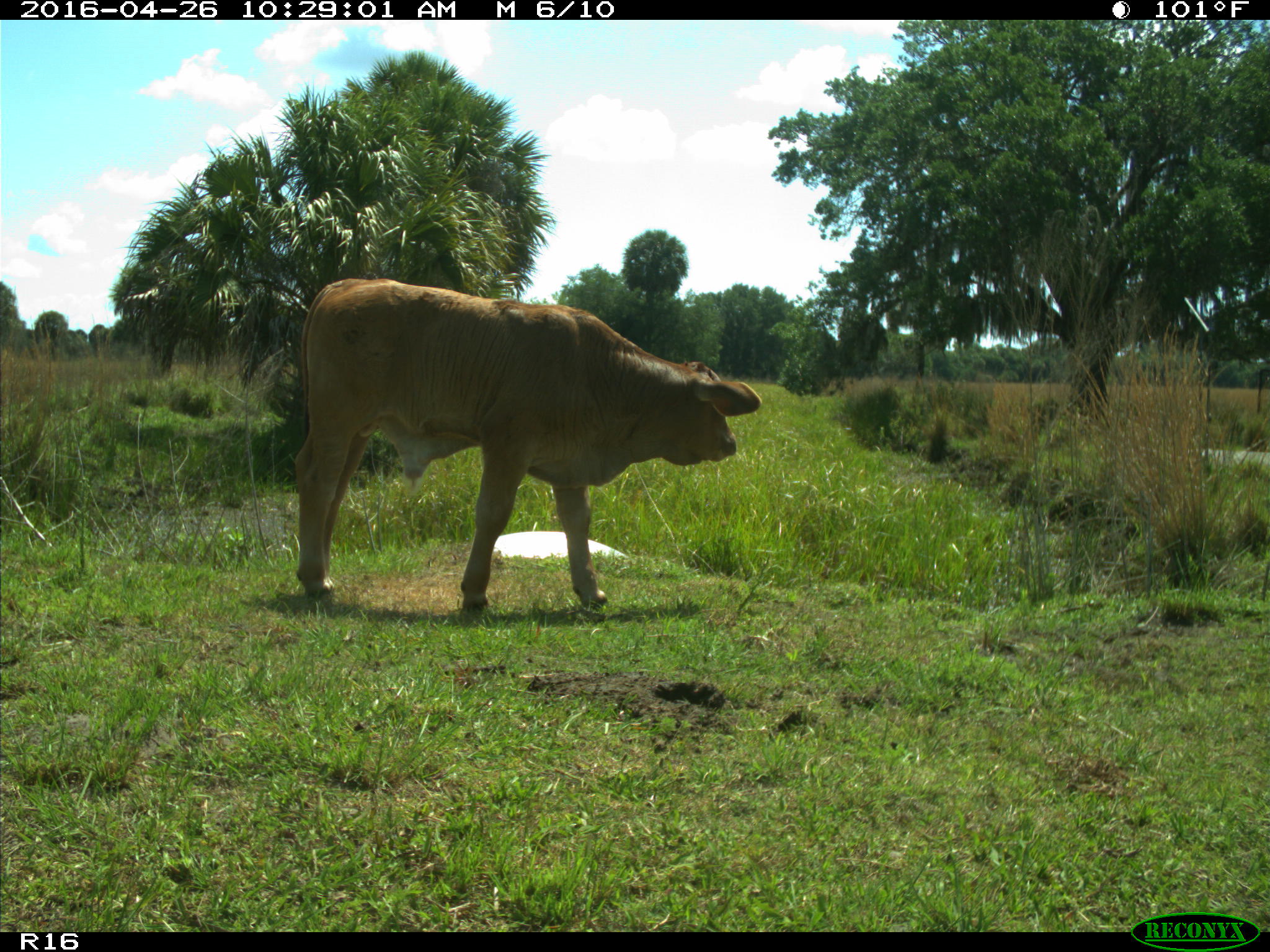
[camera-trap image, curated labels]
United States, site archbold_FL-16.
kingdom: Animalia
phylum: Chordata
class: Mammalia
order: Artiodactyla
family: Bovidae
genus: Bos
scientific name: Bos taurus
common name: domestic cow